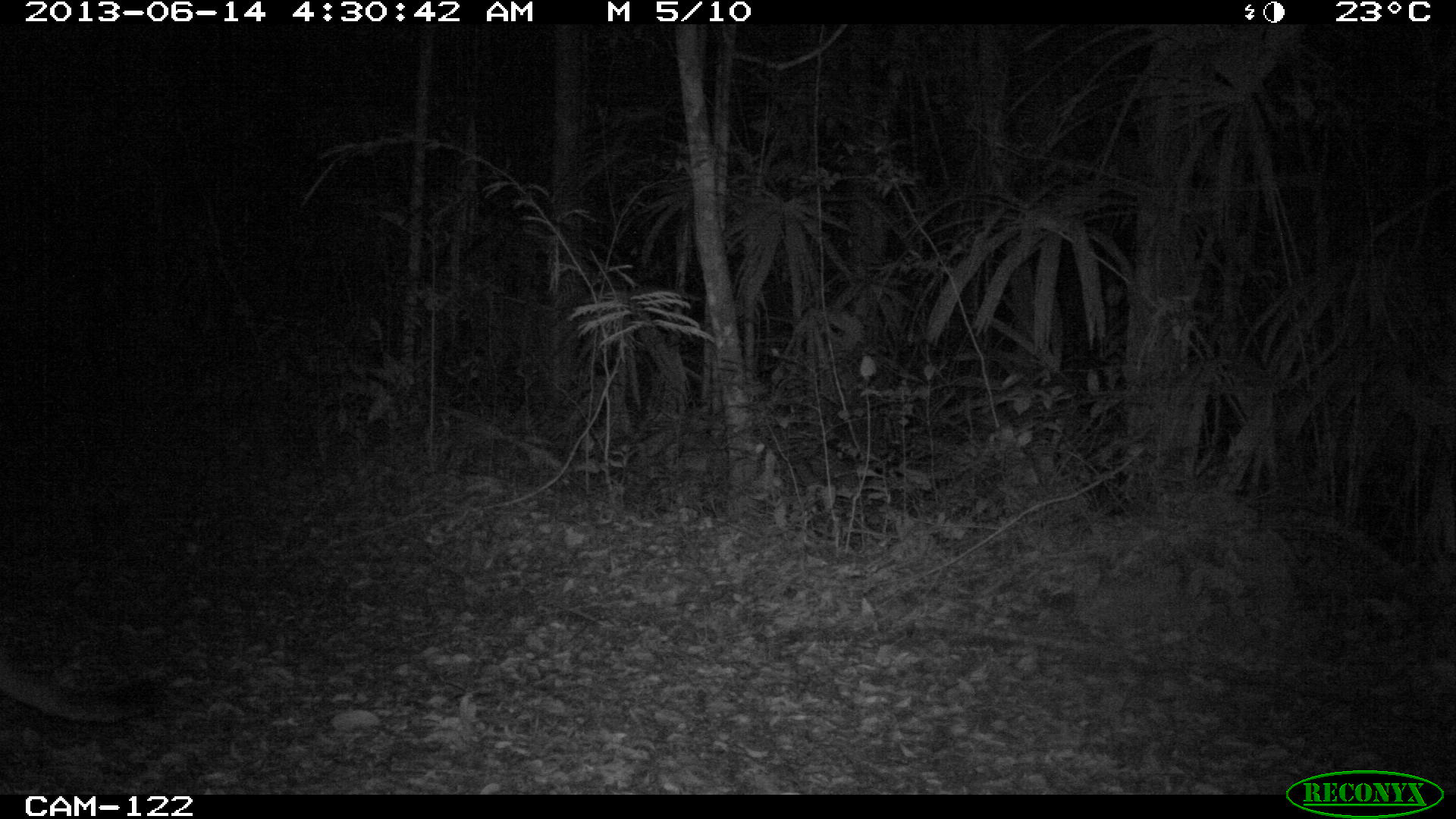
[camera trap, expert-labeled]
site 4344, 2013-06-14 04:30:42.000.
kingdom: Animalia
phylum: Chordata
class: Mammalia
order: Carnivora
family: Felidae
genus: Puma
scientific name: Puma concolor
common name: mountain lion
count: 1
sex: female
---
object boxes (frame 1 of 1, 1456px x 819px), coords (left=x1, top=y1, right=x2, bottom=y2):
puma concolor: (left=0, top=659, right=164, bottom=723)